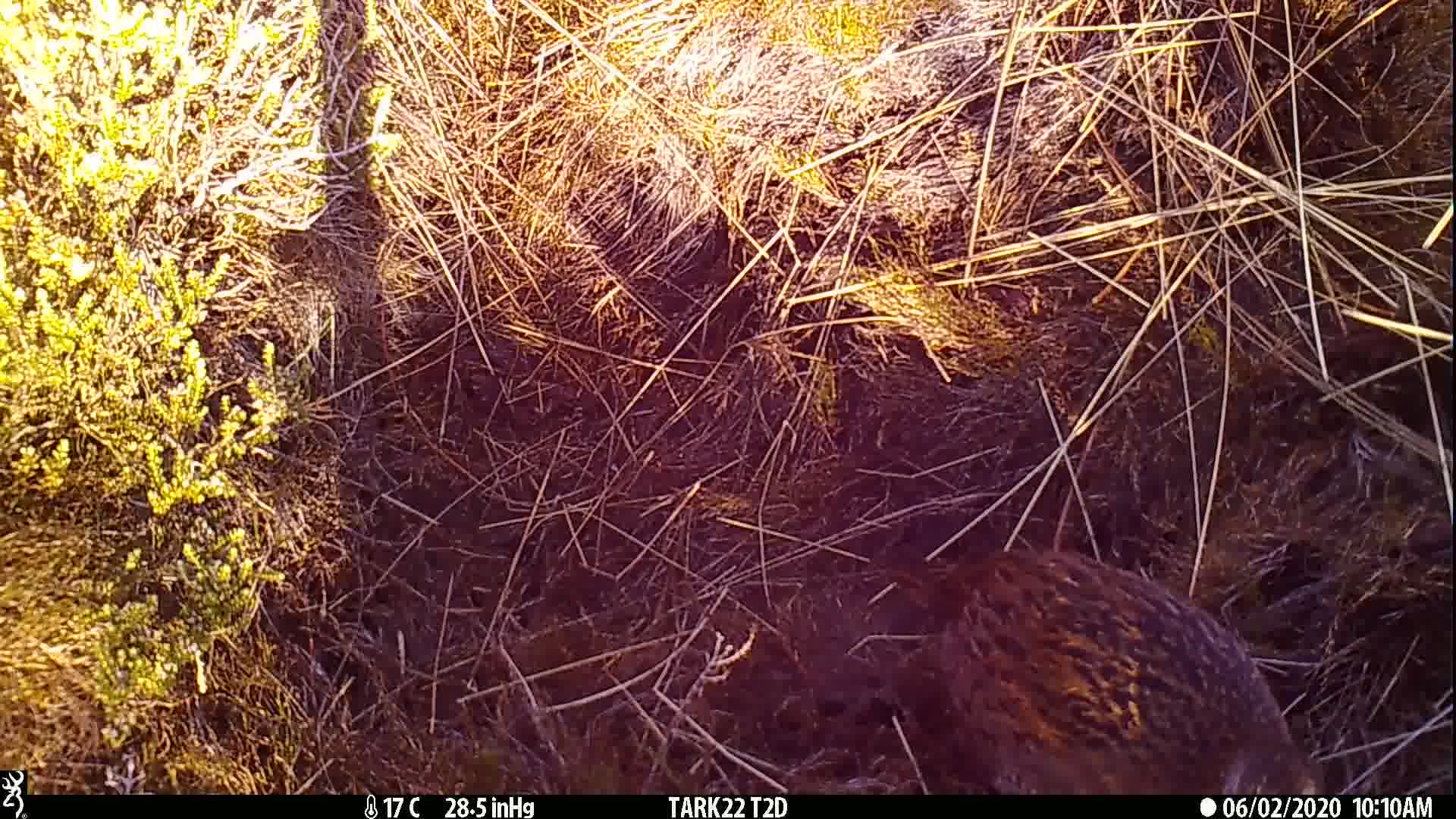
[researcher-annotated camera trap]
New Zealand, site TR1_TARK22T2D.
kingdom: Animalia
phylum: Chordata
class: Aves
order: Gruiformes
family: Rallidae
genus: Gallirallus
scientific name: Gallirallus australis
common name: weka